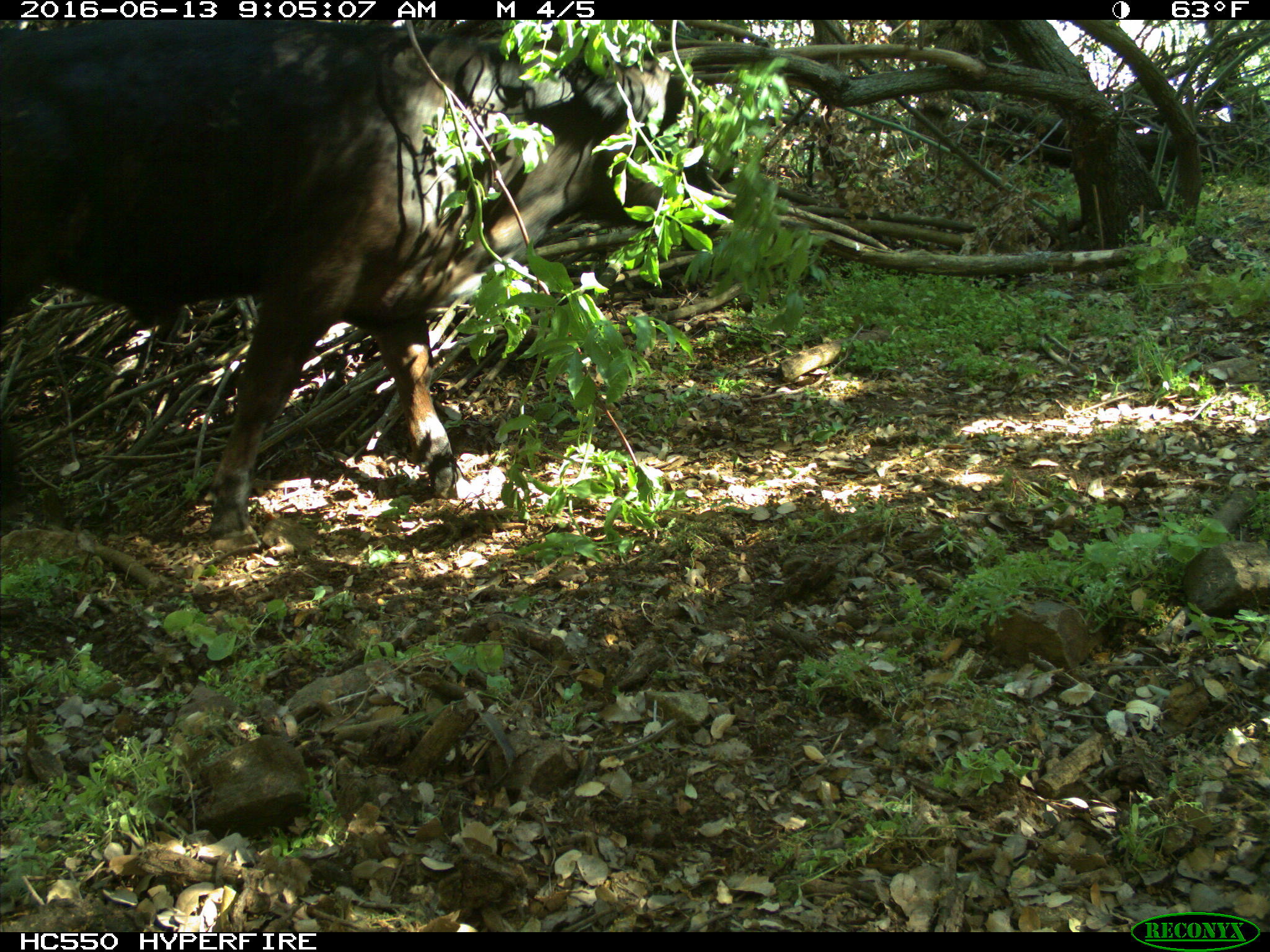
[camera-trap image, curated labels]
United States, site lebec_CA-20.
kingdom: Animalia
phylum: Chordata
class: Mammalia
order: Artiodactyla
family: Bovidae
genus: Bos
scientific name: Bos taurus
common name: domestic cow